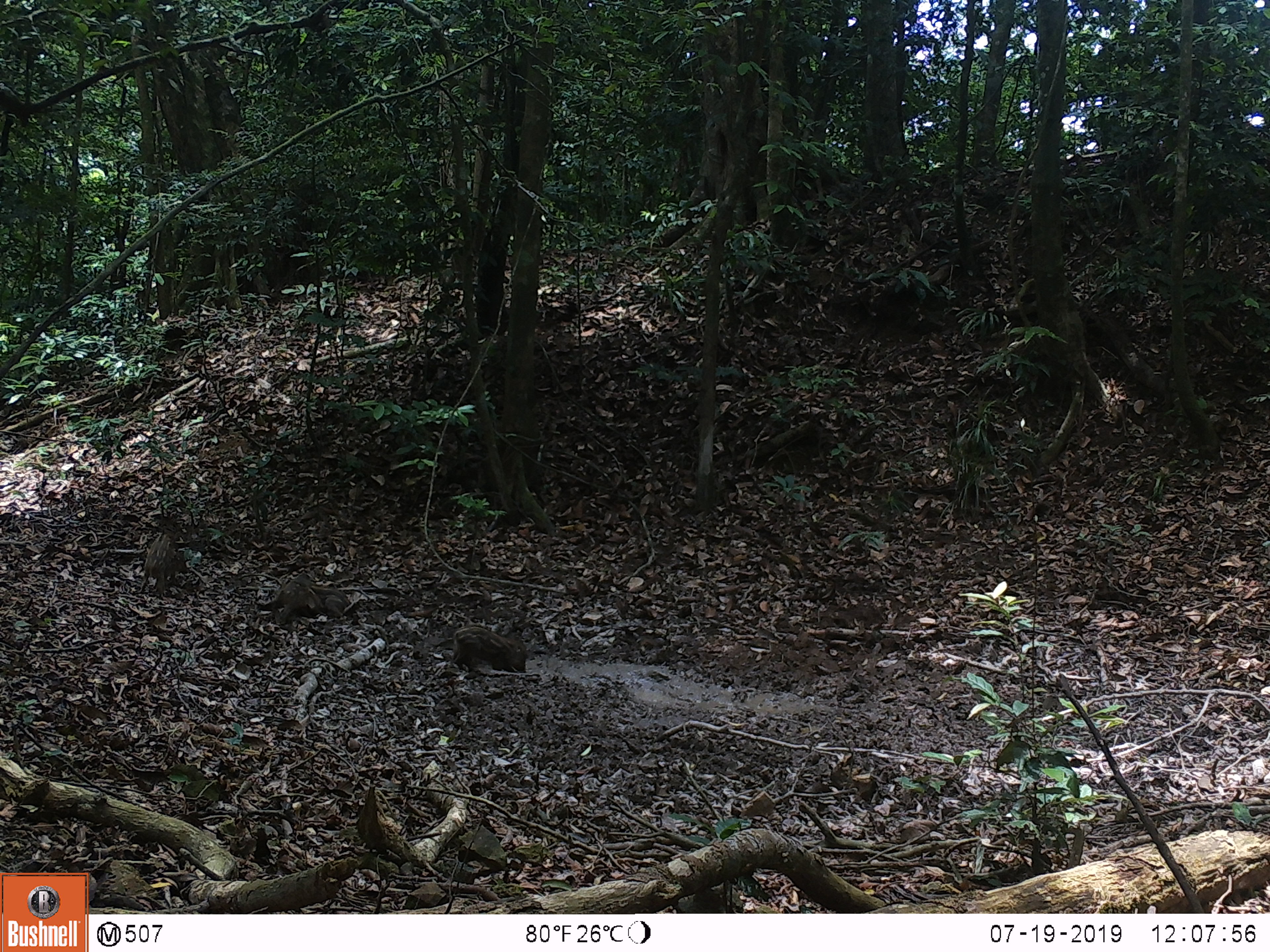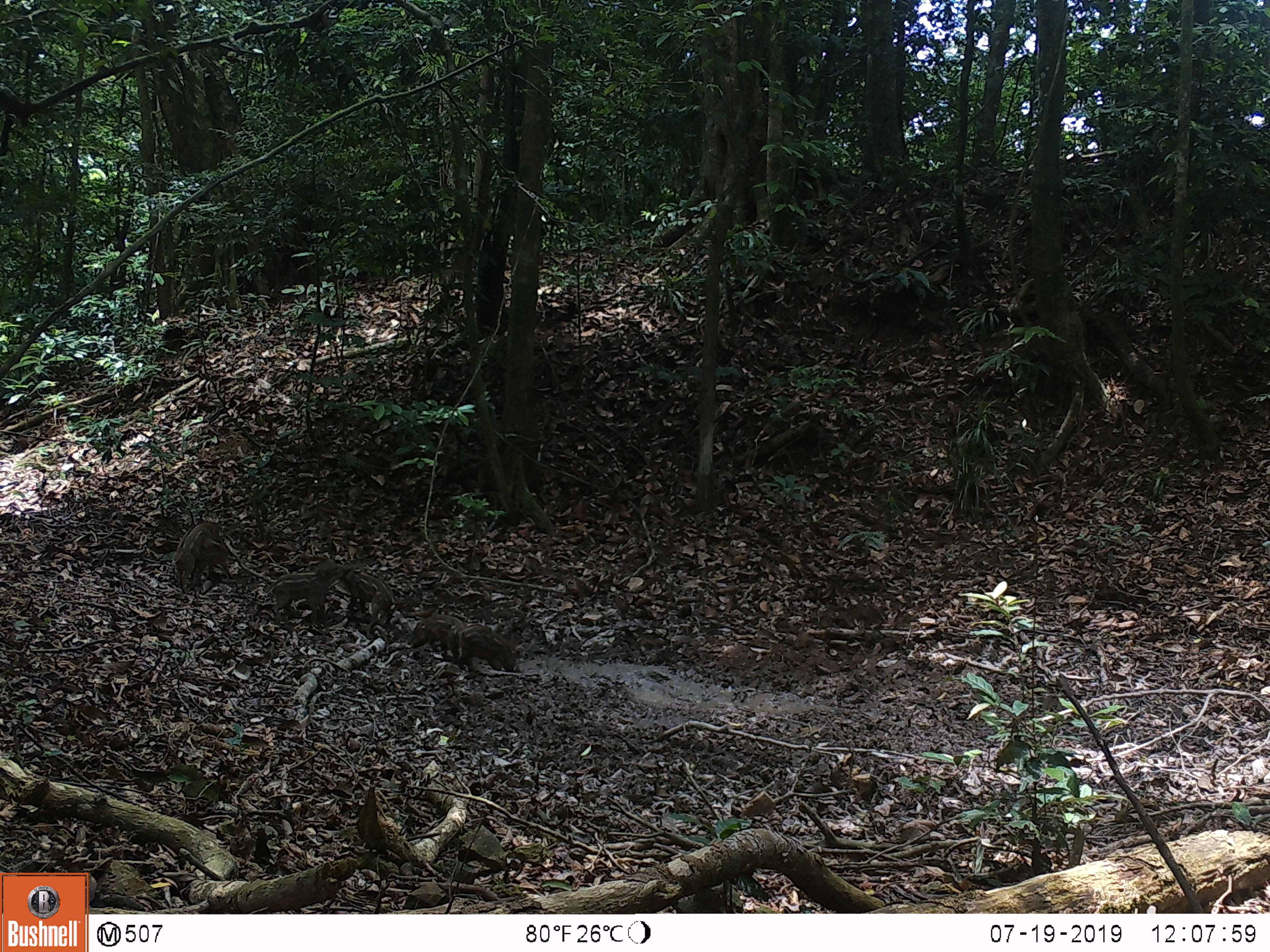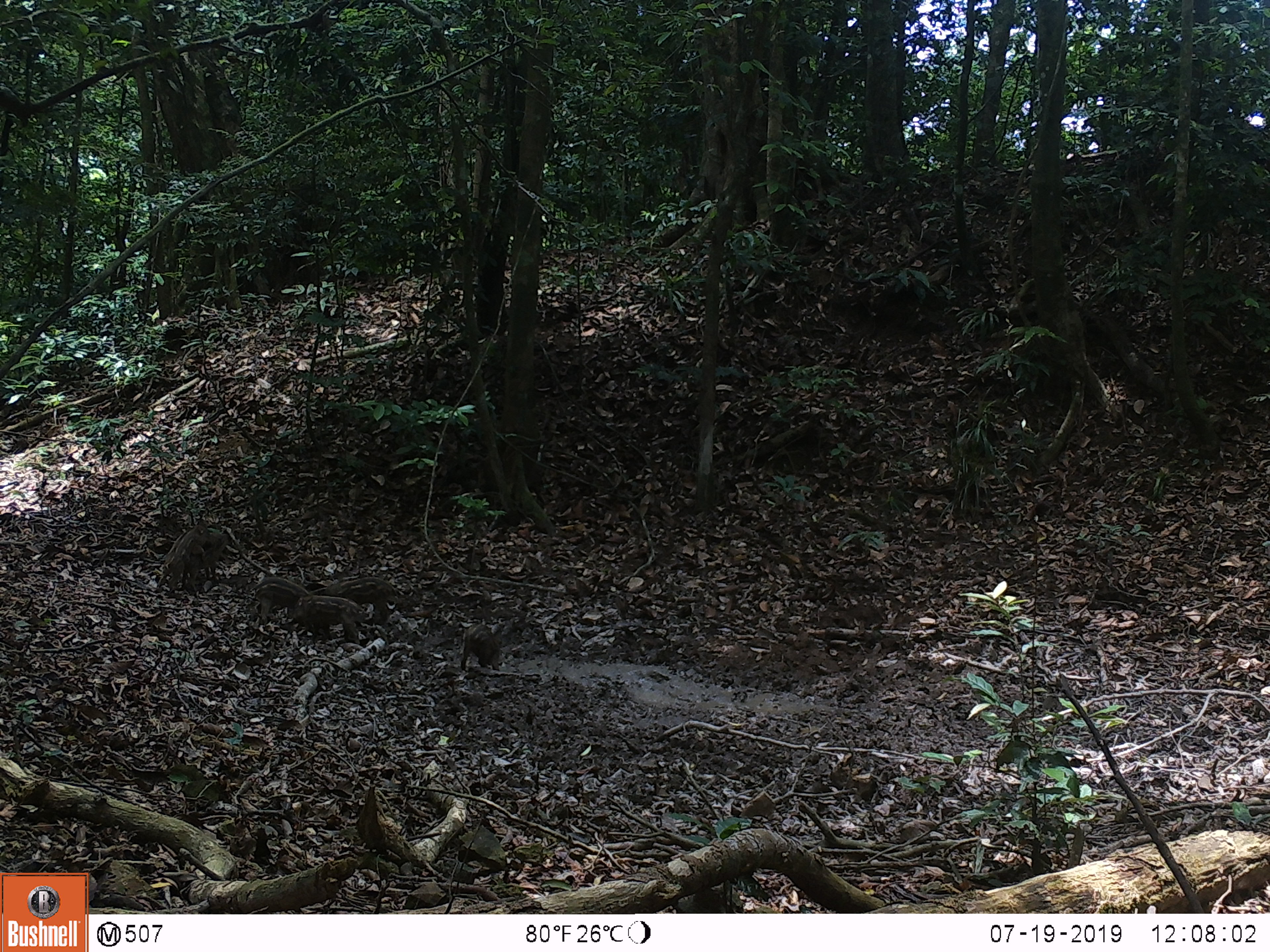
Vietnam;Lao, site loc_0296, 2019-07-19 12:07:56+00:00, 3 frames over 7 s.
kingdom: Animalia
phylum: Chordata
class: Mammalia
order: Artiodactyla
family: Suidae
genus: Sus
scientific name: Sus scrofa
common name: eurasian wild pig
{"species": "eurasian wild pig (Sus scrofa)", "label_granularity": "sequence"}